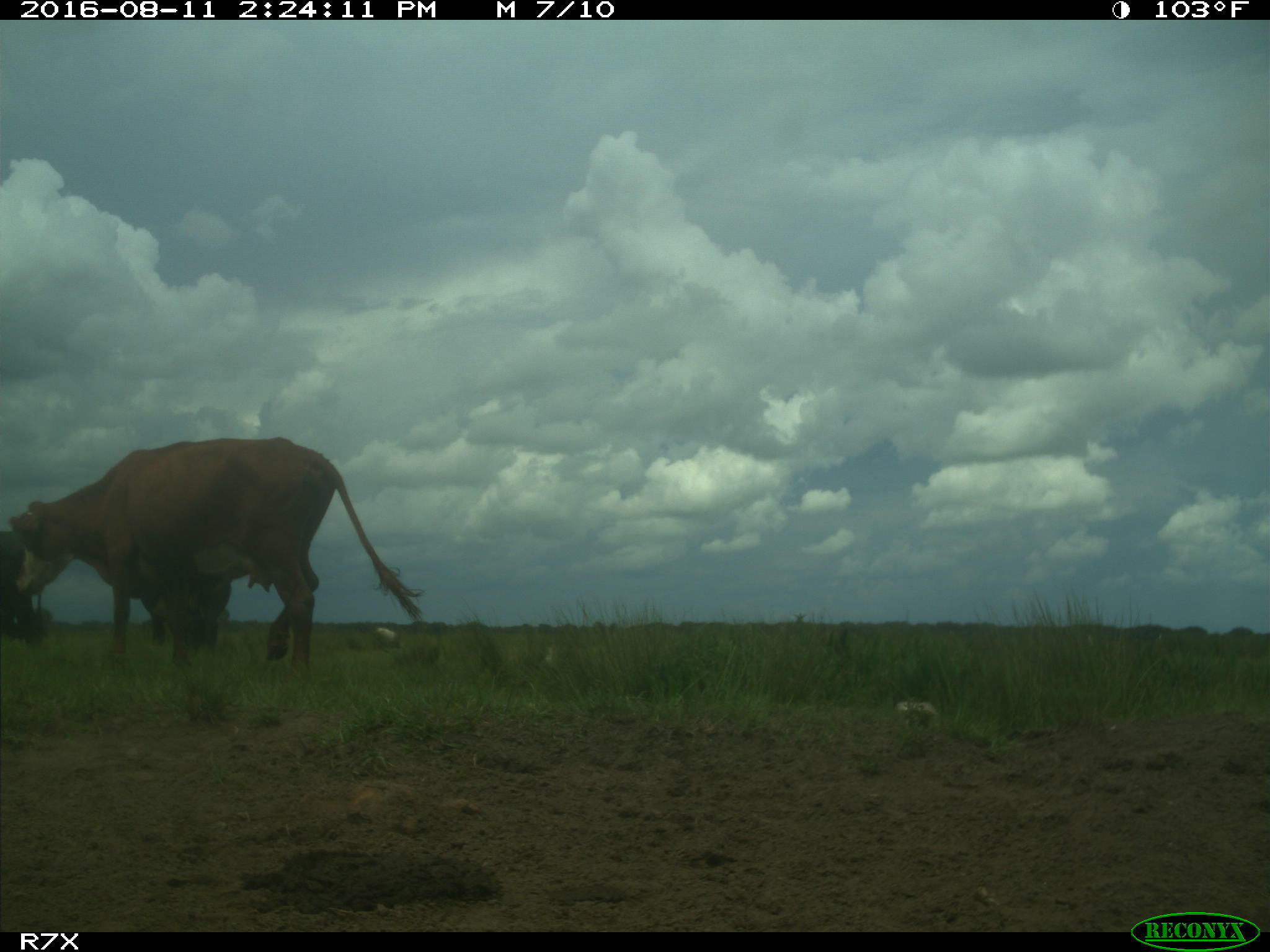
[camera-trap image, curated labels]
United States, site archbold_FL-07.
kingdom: Animalia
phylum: Chordata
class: Mammalia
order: Artiodactyla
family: Bovidae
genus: Bos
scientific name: Bos taurus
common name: domestic cow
Bos taurus (domestic cow).